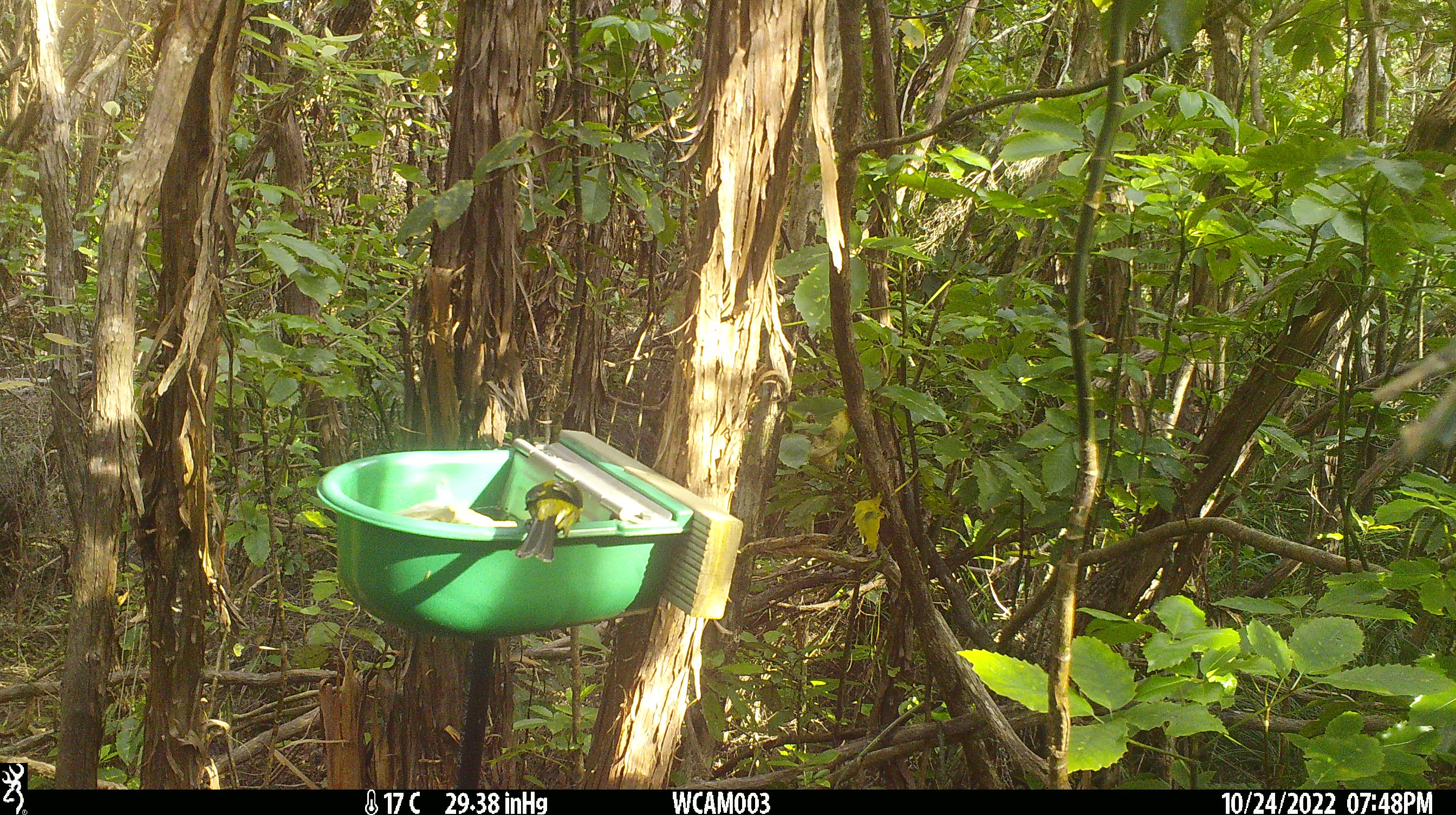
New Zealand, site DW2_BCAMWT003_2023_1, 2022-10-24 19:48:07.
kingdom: Animalia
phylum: Chordata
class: Aves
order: Passeriformes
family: Meliphagidae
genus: Anthornis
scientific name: Anthornis melanura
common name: new zealand bellbird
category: bellbird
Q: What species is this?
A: Bellbird (new zealand bellbird) (Anthornis melanura).